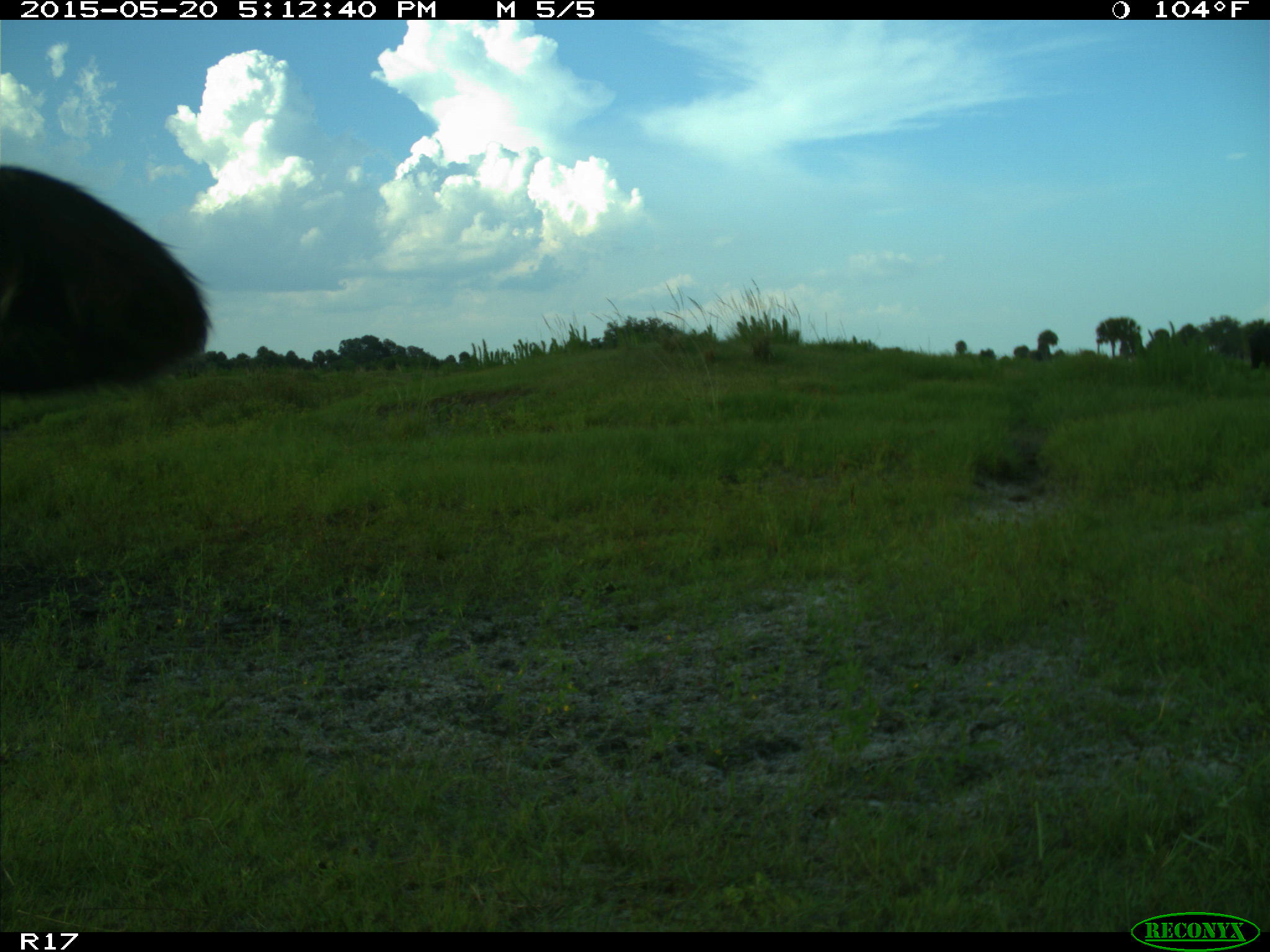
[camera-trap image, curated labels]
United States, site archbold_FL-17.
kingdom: Animalia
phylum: Chordata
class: Mammalia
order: Artiodactyla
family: Bovidae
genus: Bos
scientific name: Bos taurus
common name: domestic cow